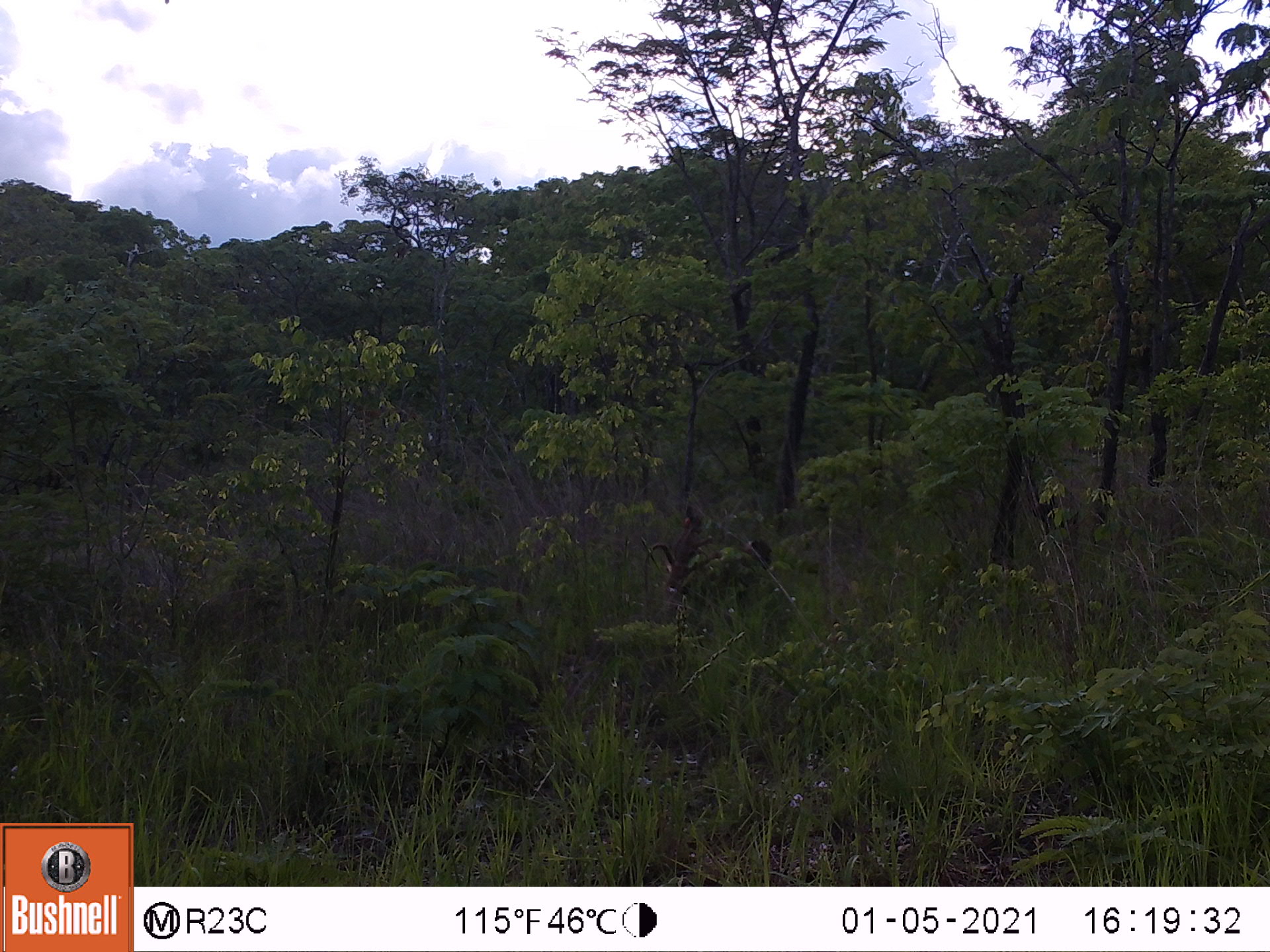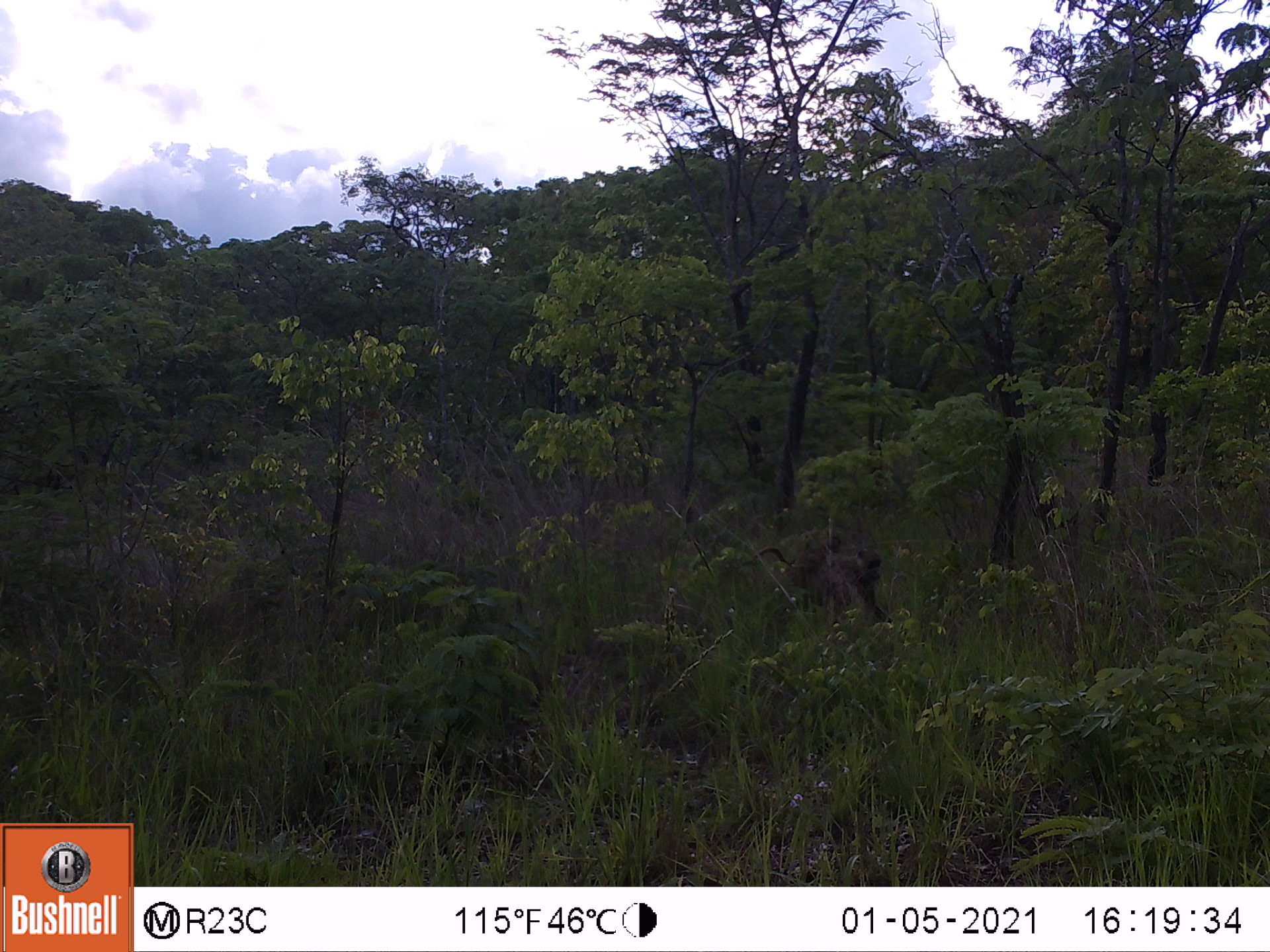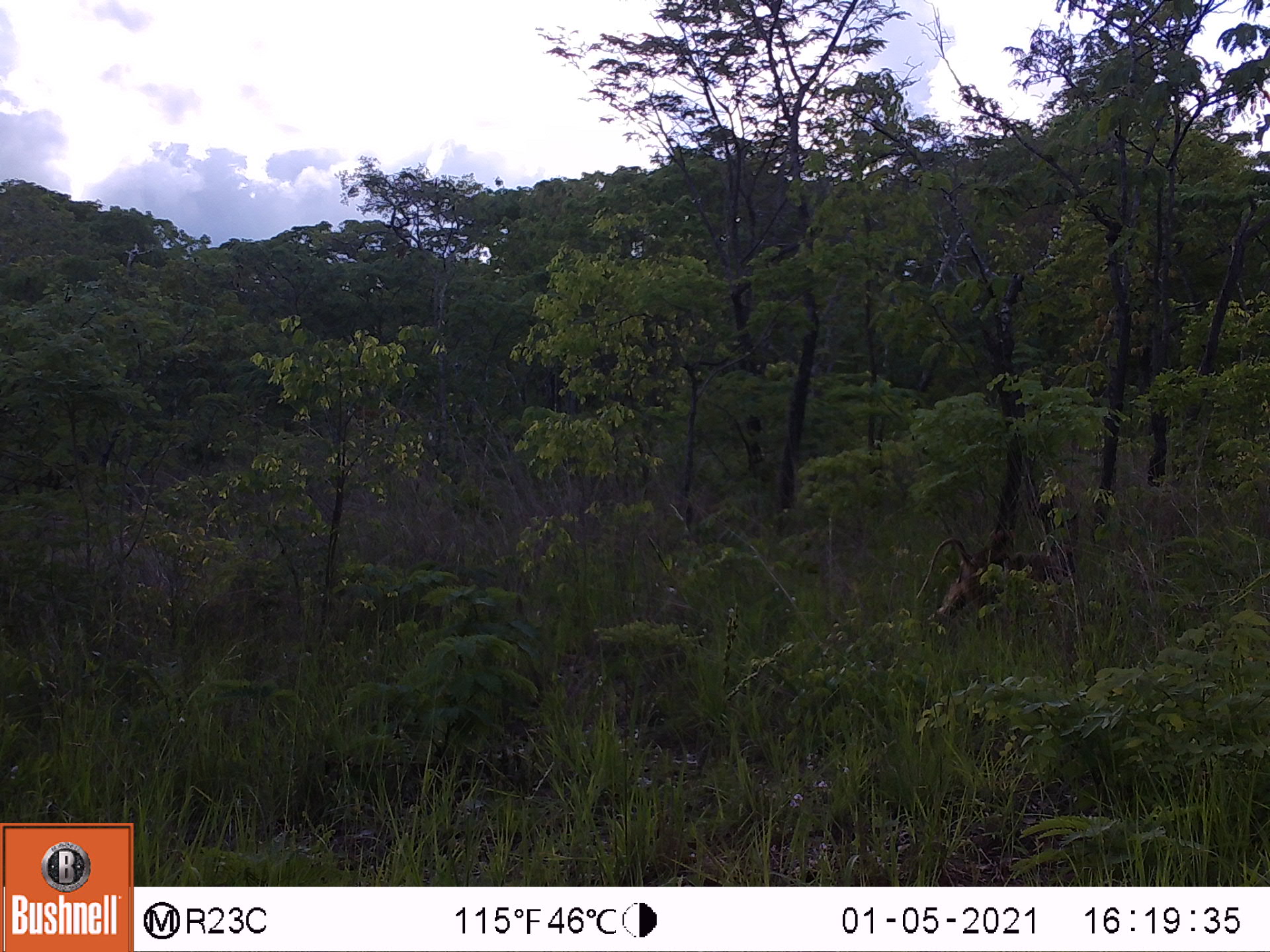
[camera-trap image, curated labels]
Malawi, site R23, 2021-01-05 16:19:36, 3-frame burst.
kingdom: Animalia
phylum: Chordata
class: Mammalia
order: Primates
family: Cercopithecidae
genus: Papio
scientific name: Papio cynocephalus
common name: yellow baboon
Yellow baboon (Papio cynocephalus), count 2.